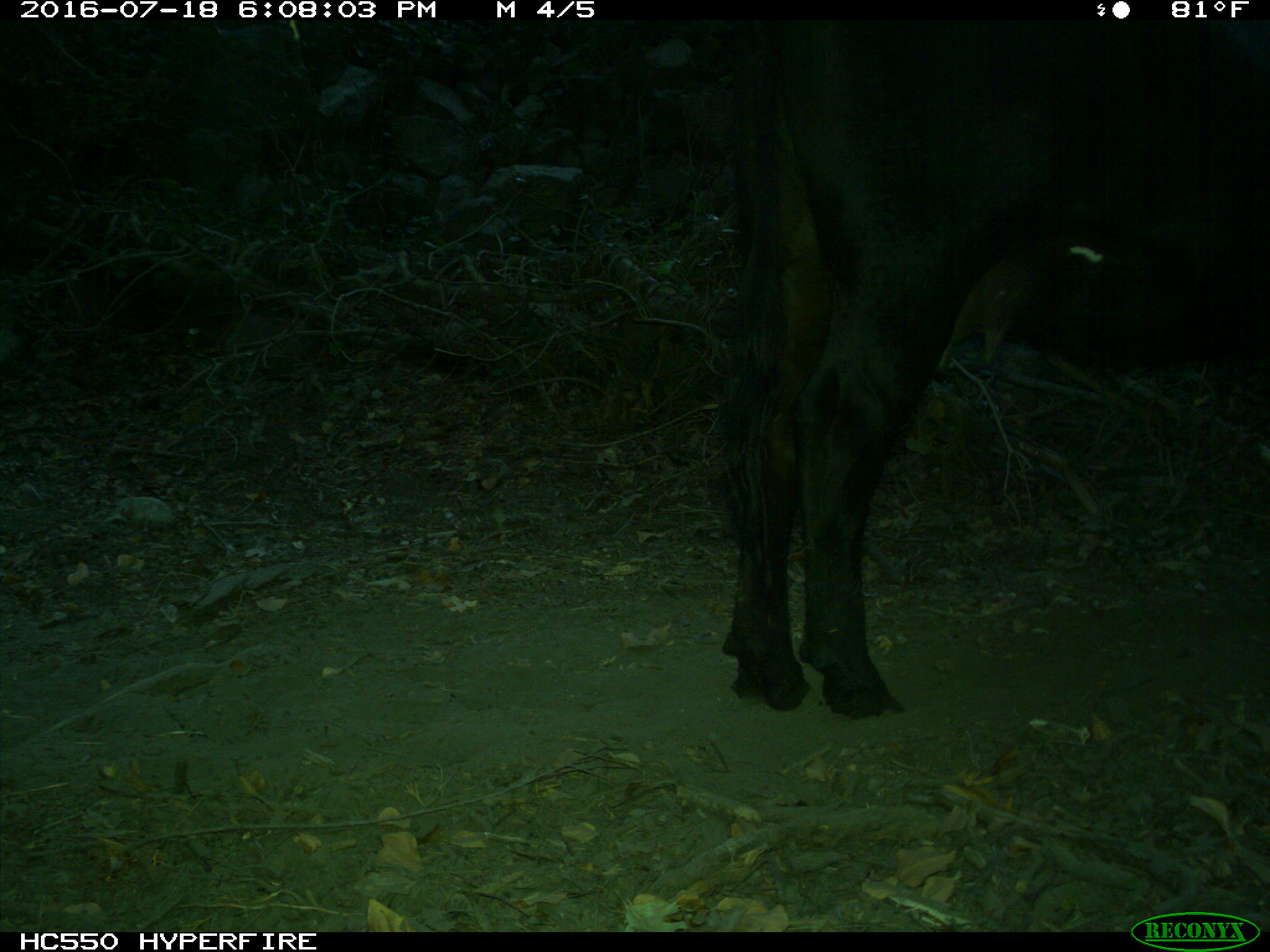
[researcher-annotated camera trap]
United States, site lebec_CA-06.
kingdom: Animalia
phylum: Chordata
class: Mammalia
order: Artiodactyla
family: Bovidae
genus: Bos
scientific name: Bos taurus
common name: domestic cow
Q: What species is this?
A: Bos taurus (domestic cow).